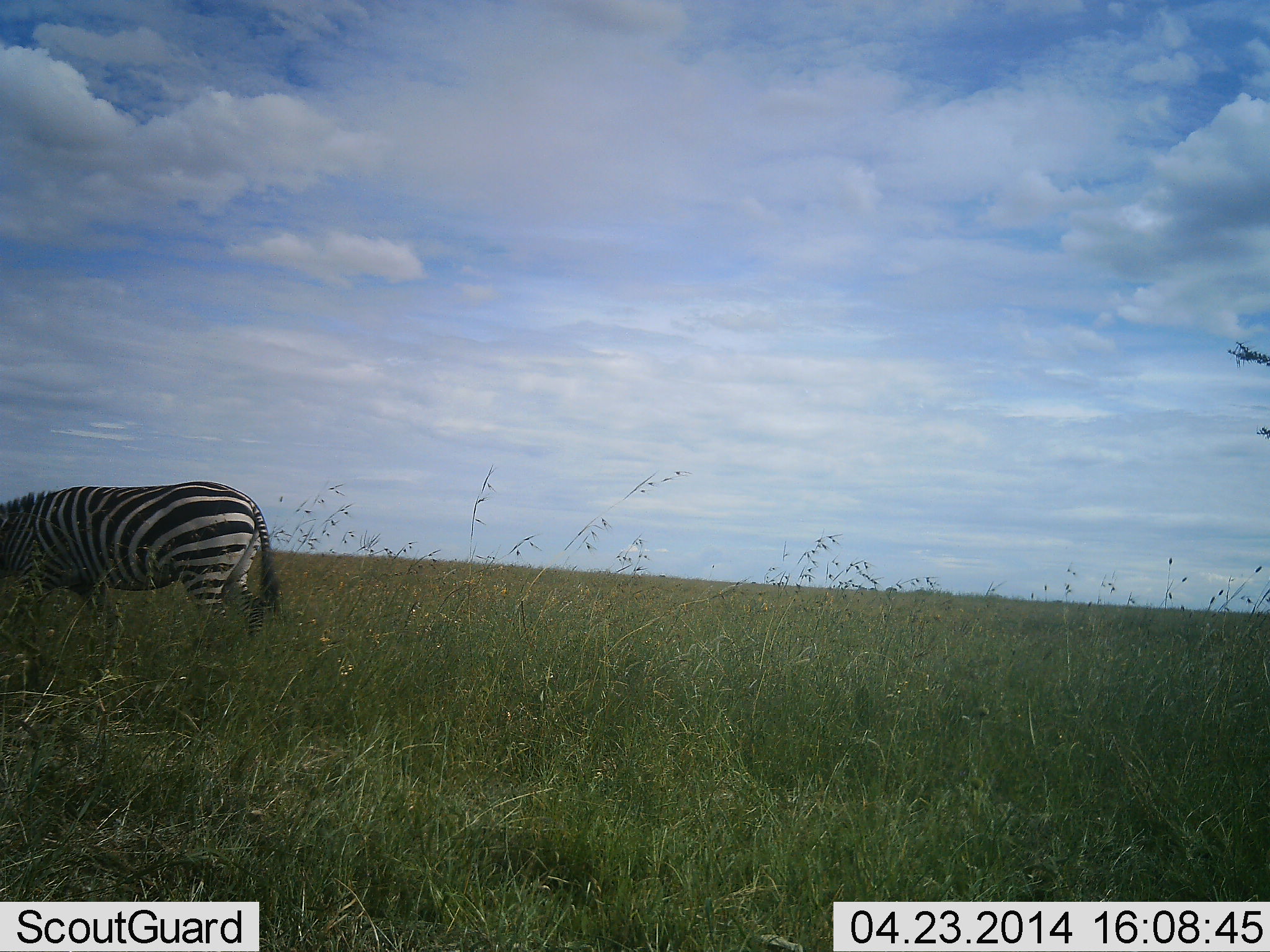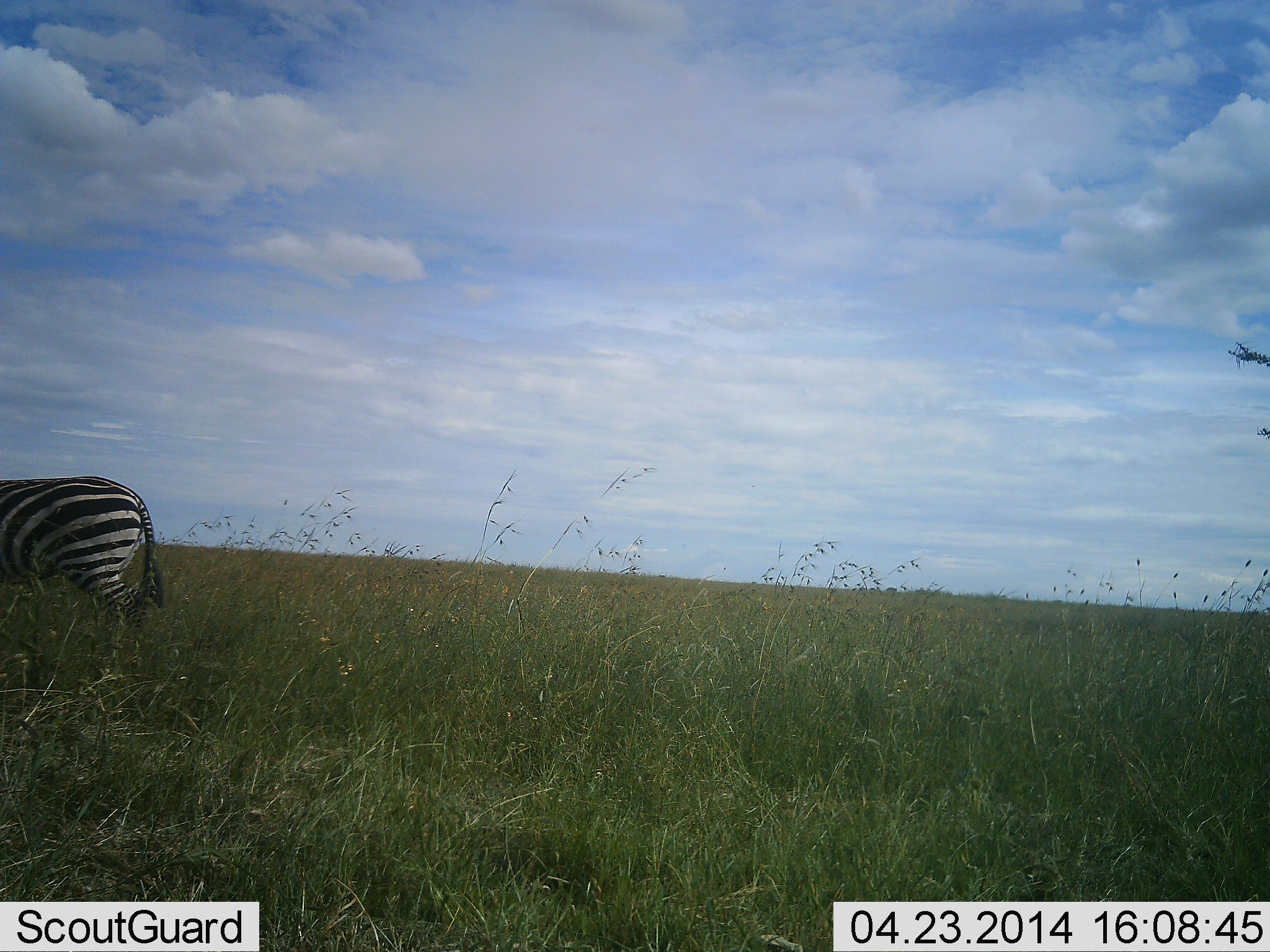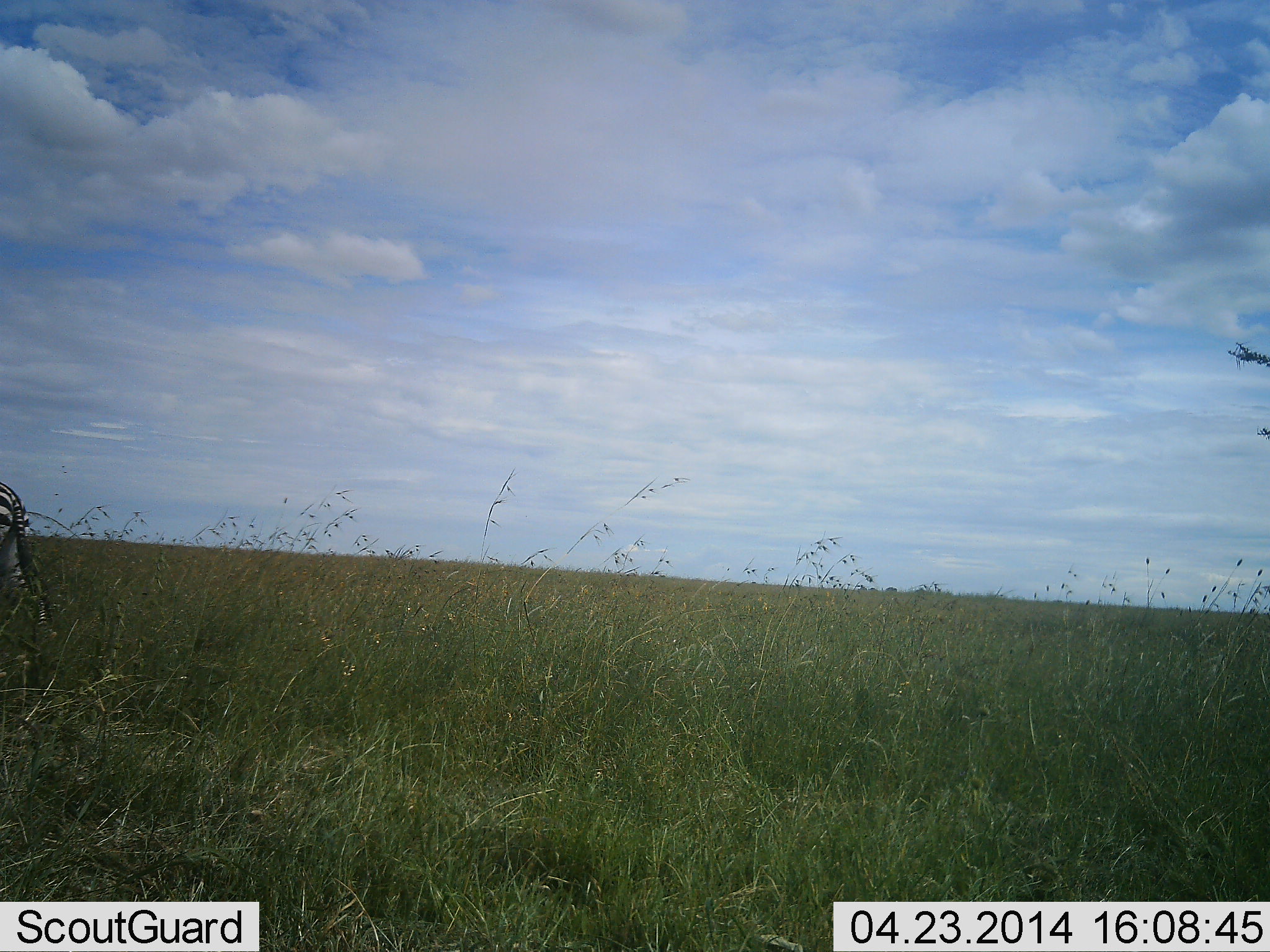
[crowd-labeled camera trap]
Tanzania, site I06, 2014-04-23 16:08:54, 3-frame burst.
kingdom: Animalia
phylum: Chordata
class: Mammalia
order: Perissodactyla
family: Equidae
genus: Equus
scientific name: Equus quagga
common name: plains zebra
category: zebra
Zebra (plains zebra) (Equus quagga), count 1. Behavior (volunteer vote fractions): standing 20%, resting 0%, moving 80%, interacting 0%. Young present (vote fraction): 0%. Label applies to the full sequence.